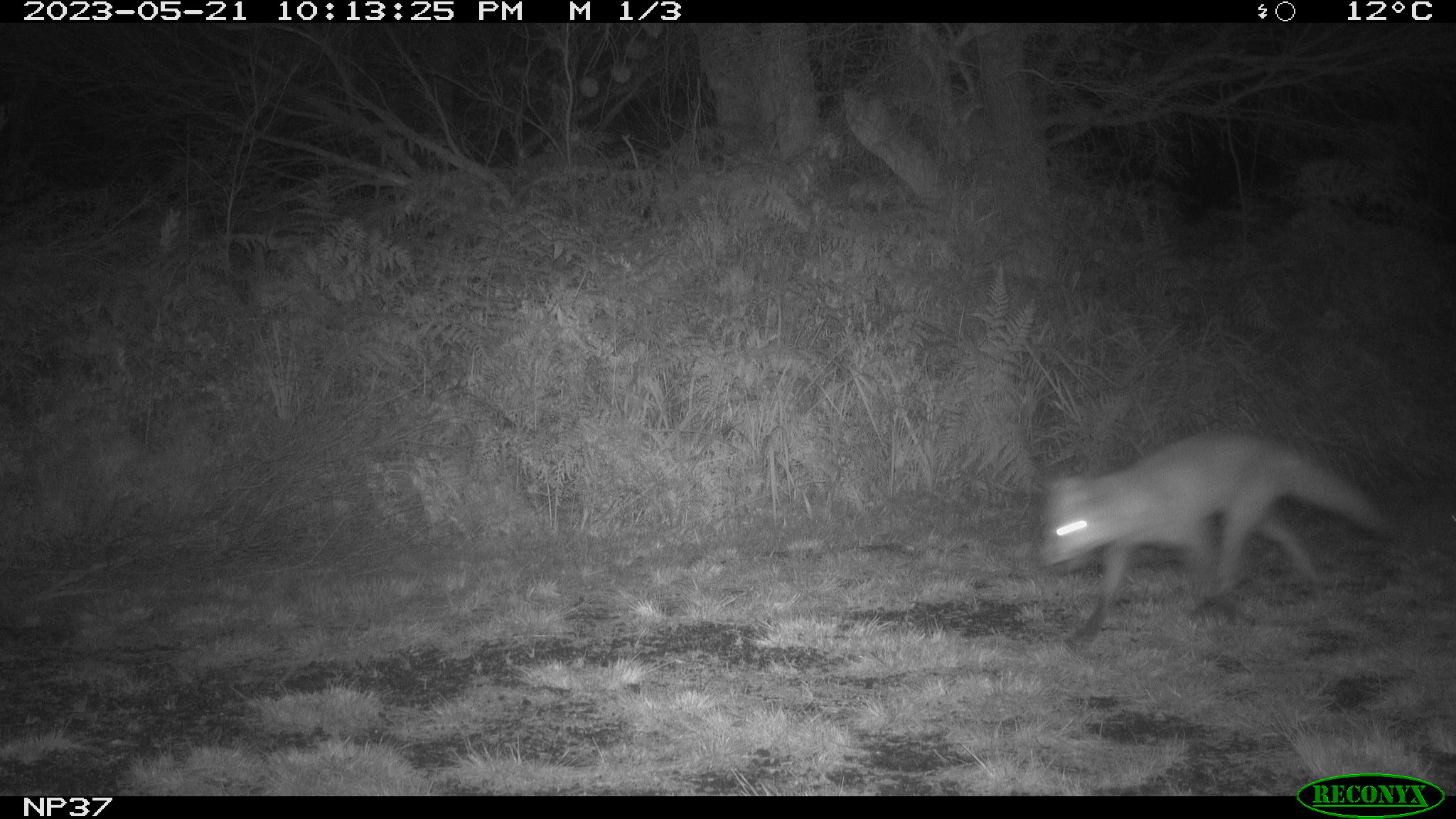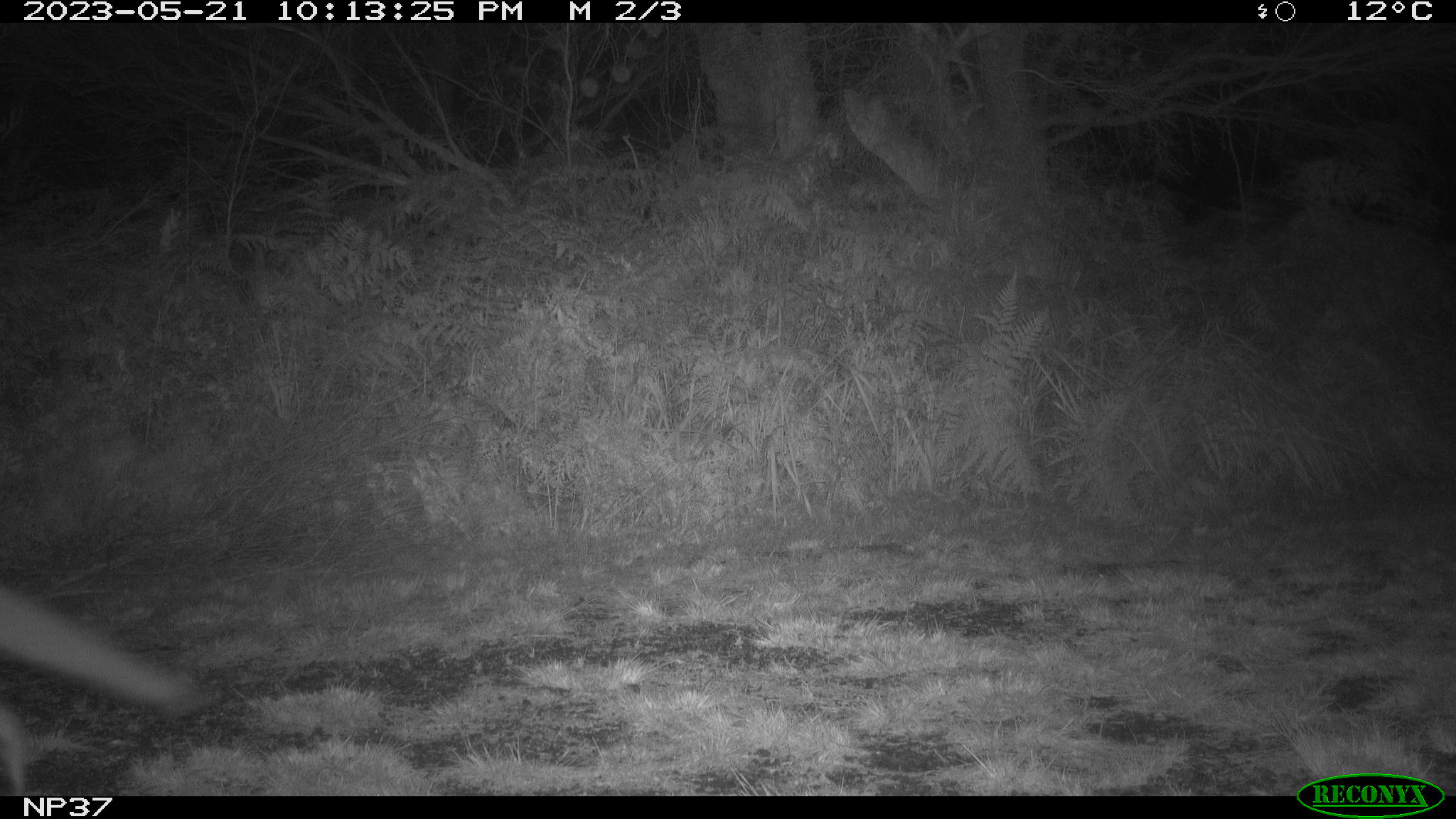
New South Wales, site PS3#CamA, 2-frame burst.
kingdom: Animalia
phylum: Chordata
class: Mammalia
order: Carnivora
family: Canidae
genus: Vulpes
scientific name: Vulpes vulpes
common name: red fox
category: fox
Fox (red fox) (Vulpes vulpes).